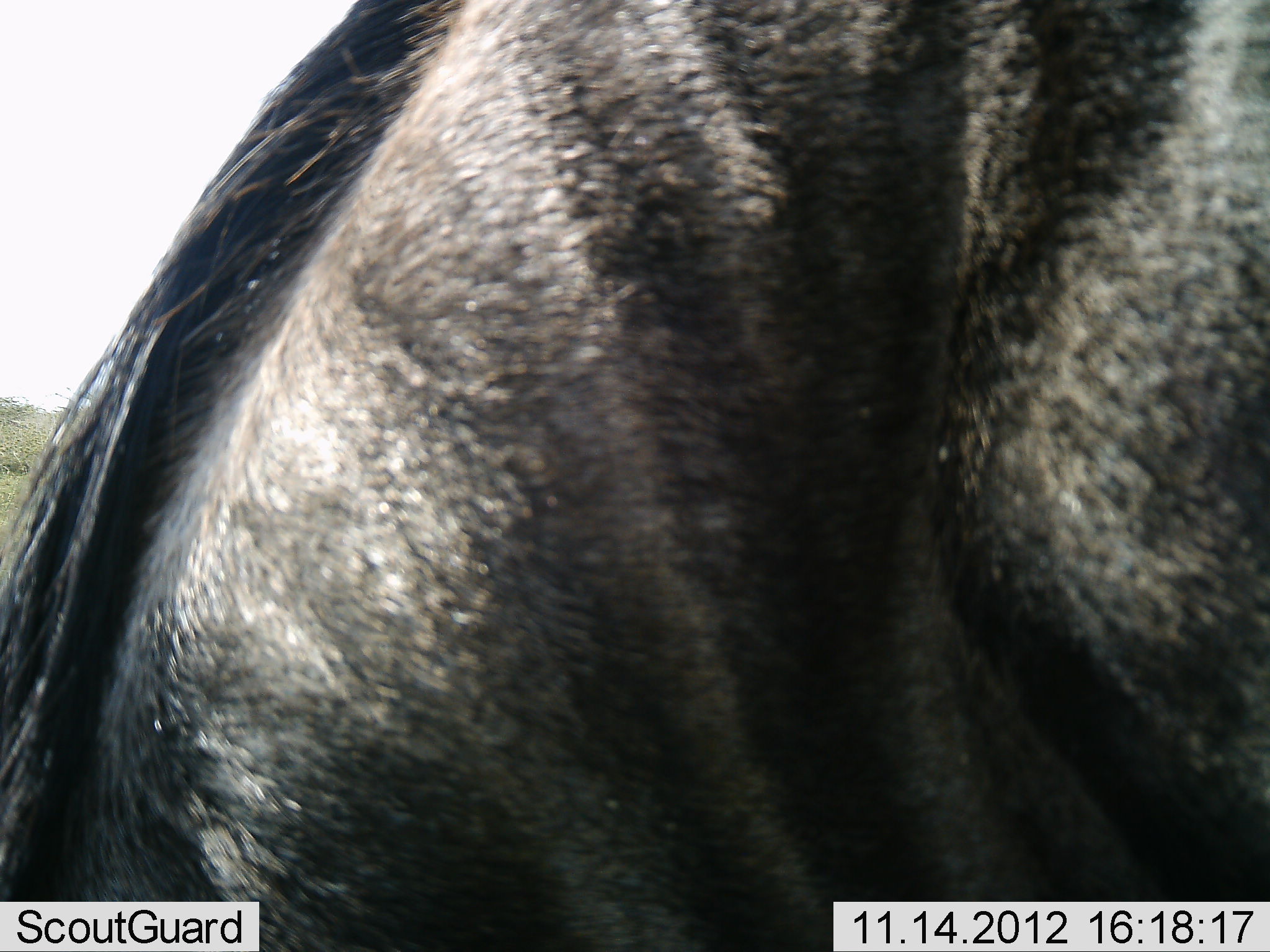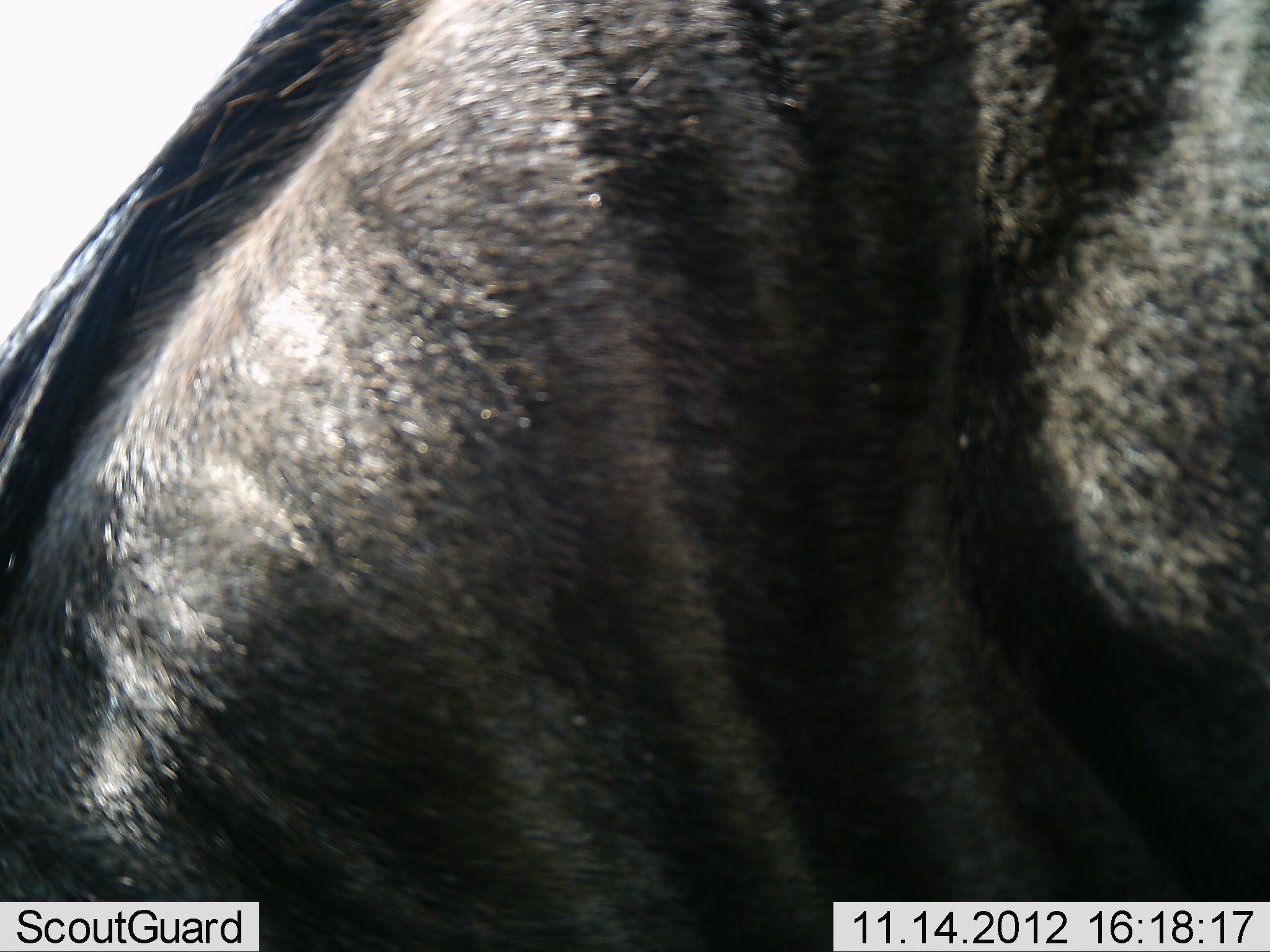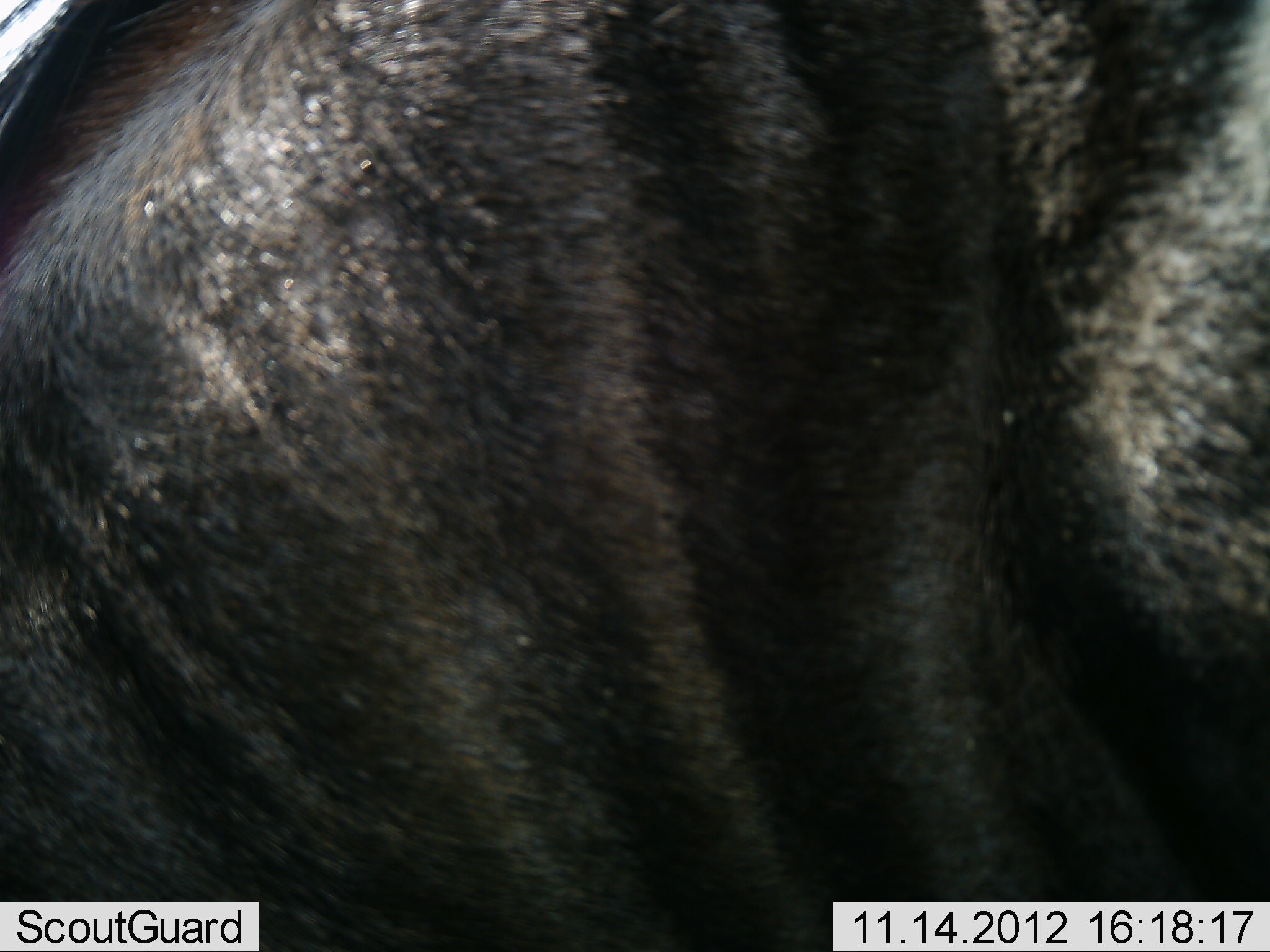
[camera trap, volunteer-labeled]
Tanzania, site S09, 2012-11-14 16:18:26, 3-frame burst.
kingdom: Animalia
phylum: Chordata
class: Mammalia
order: Artiodactyla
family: Bovidae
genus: Connochaetes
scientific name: Connochaetes taurinus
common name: blue wildebeest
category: wildebeest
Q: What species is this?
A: Wildebeest (blue wildebeest) (Connochaetes taurinus).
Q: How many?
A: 1.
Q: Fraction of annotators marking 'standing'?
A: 63%.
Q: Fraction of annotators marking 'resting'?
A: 7%.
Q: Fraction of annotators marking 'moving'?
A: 7%.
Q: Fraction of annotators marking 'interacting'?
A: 0%.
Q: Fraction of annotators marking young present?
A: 0%.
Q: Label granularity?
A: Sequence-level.